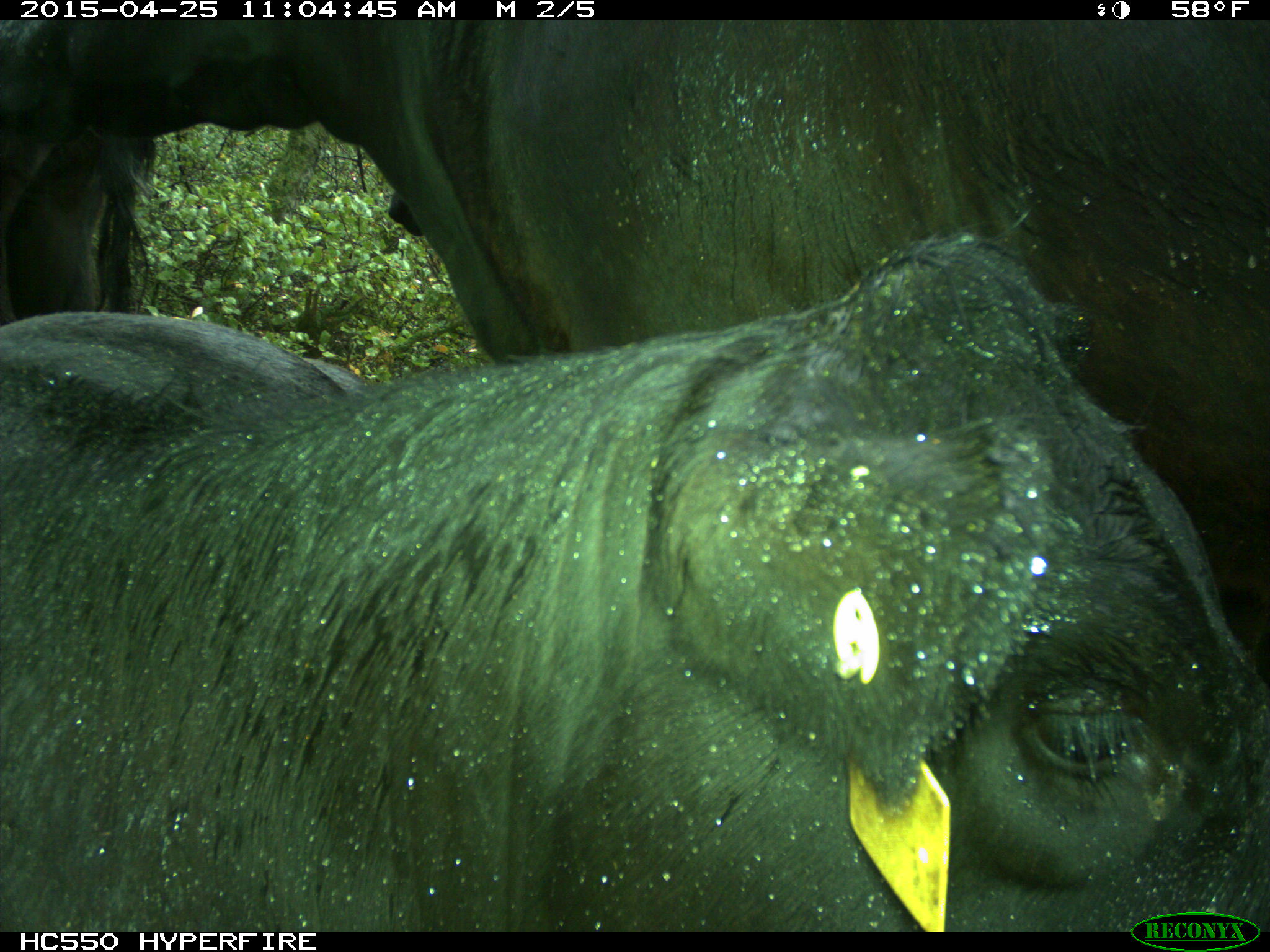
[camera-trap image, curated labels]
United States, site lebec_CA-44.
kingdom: Animalia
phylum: Chordata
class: Mammalia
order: Artiodactyla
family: Suidae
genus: Sus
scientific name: Sus scrofa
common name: wild boar